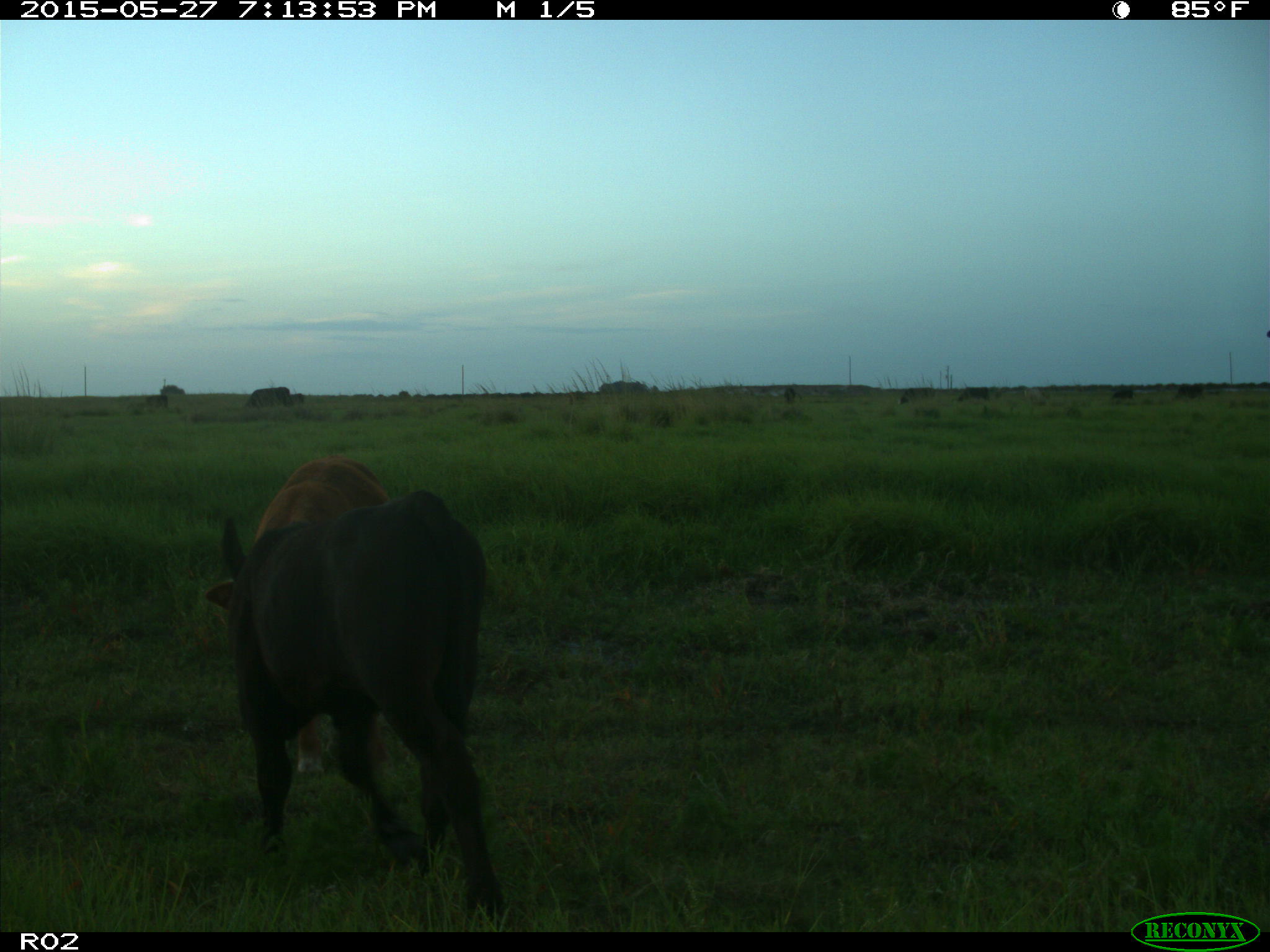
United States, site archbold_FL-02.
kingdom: Animalia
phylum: Chordata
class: Mammalia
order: Artiodactyla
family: Bovidae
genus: Bos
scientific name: Bos taurus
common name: domestic cow